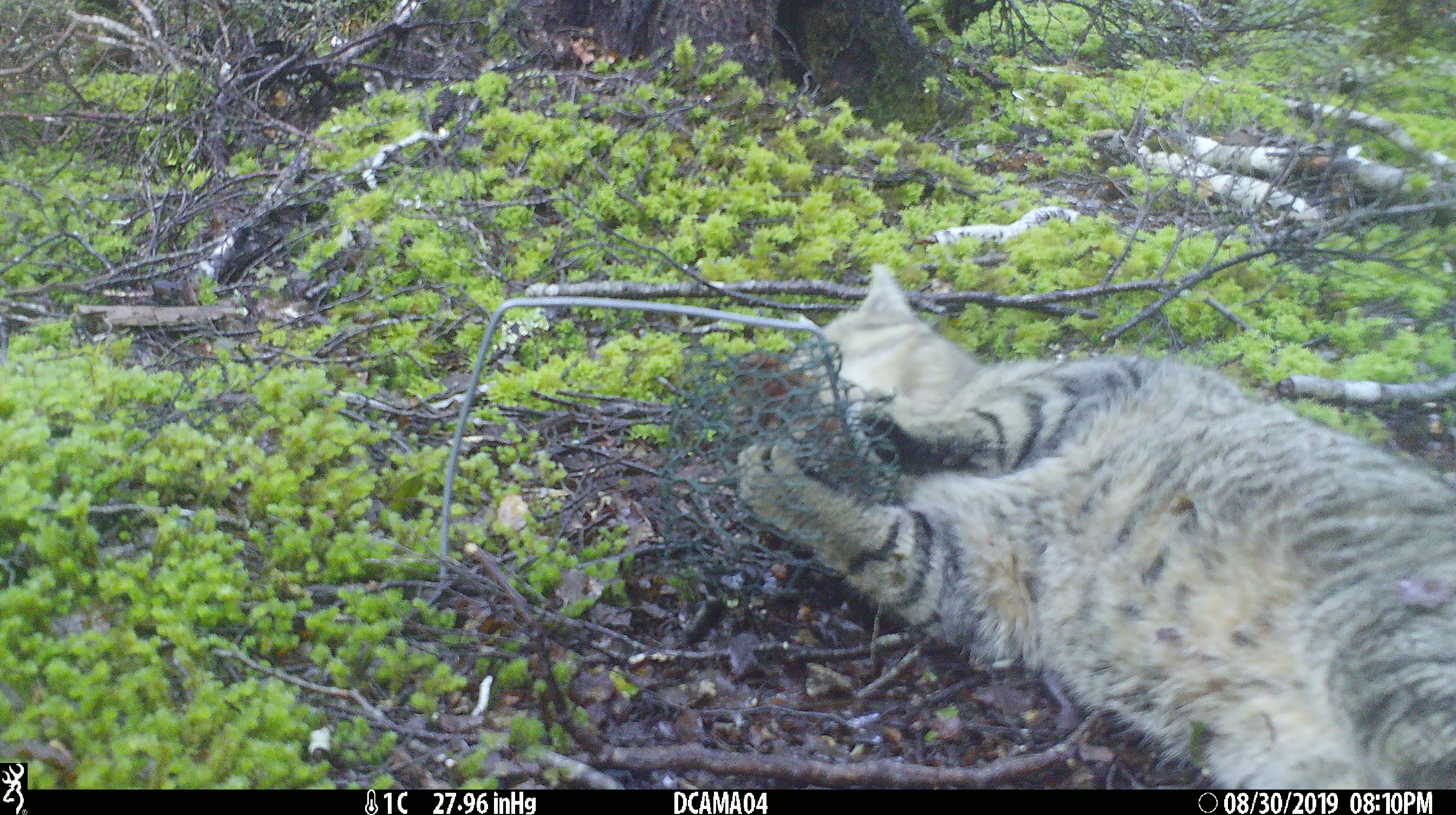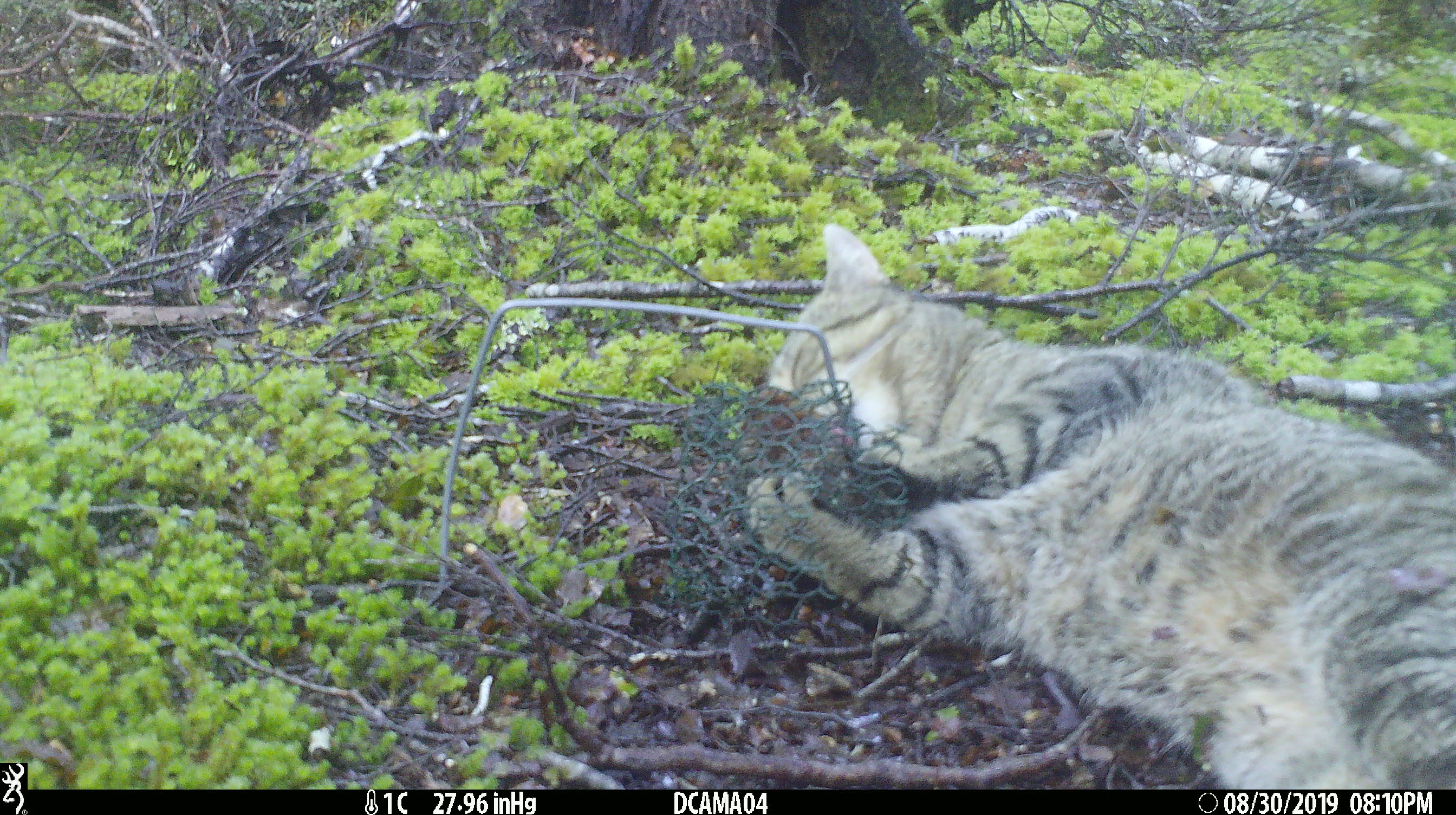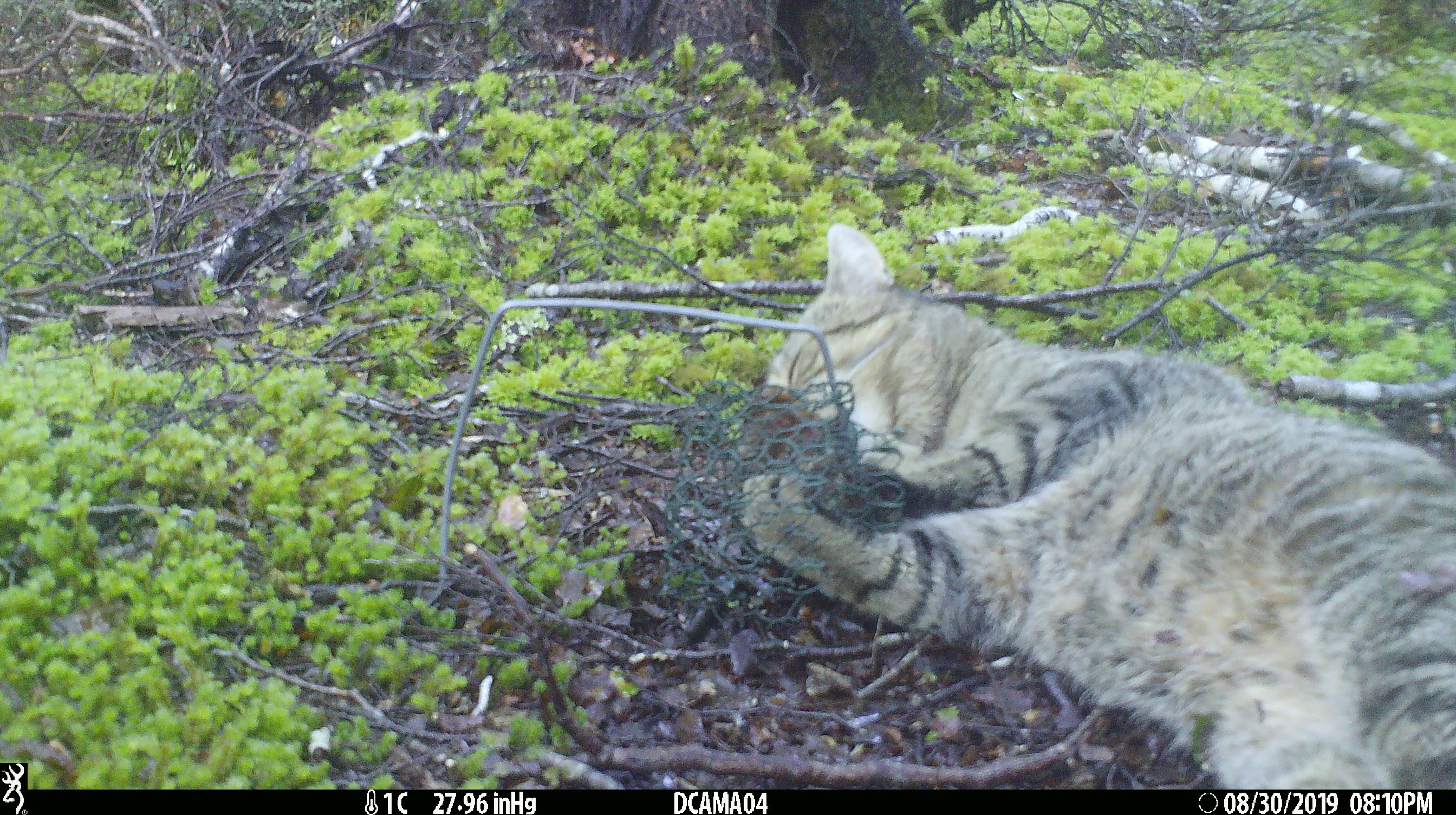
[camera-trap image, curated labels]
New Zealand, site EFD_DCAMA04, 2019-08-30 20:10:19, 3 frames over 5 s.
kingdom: Animalia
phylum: Chordata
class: Mammalia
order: Carnivora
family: Felidae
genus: Felis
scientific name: Felis catus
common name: domestic cat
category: cat